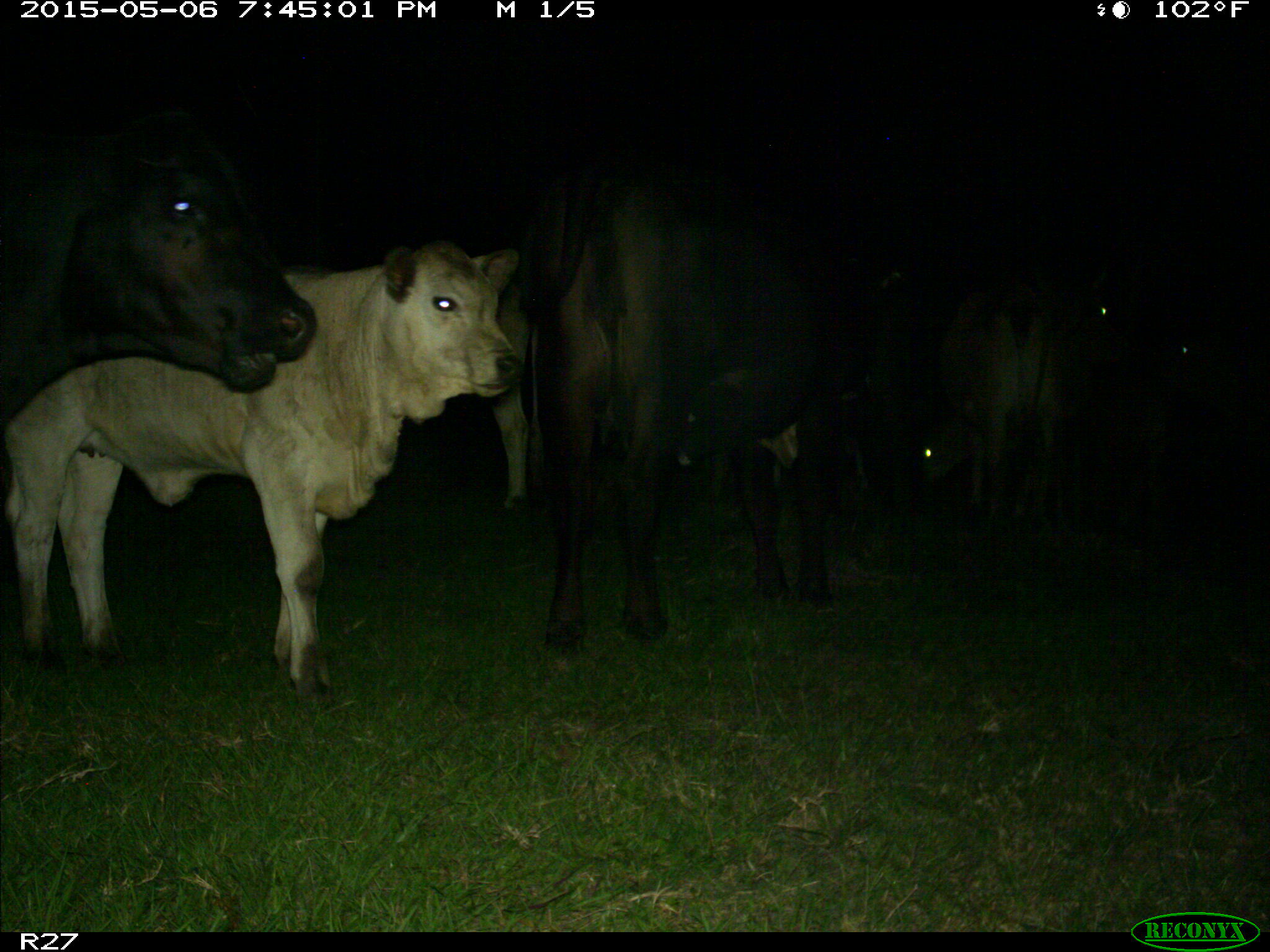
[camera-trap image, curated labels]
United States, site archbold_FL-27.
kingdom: Animalia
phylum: Chordata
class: Mammalia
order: Artiodactyla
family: Bovidae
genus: Bos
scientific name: Bos taurus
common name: domestic cow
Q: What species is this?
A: Bos taurus (domestic cow).